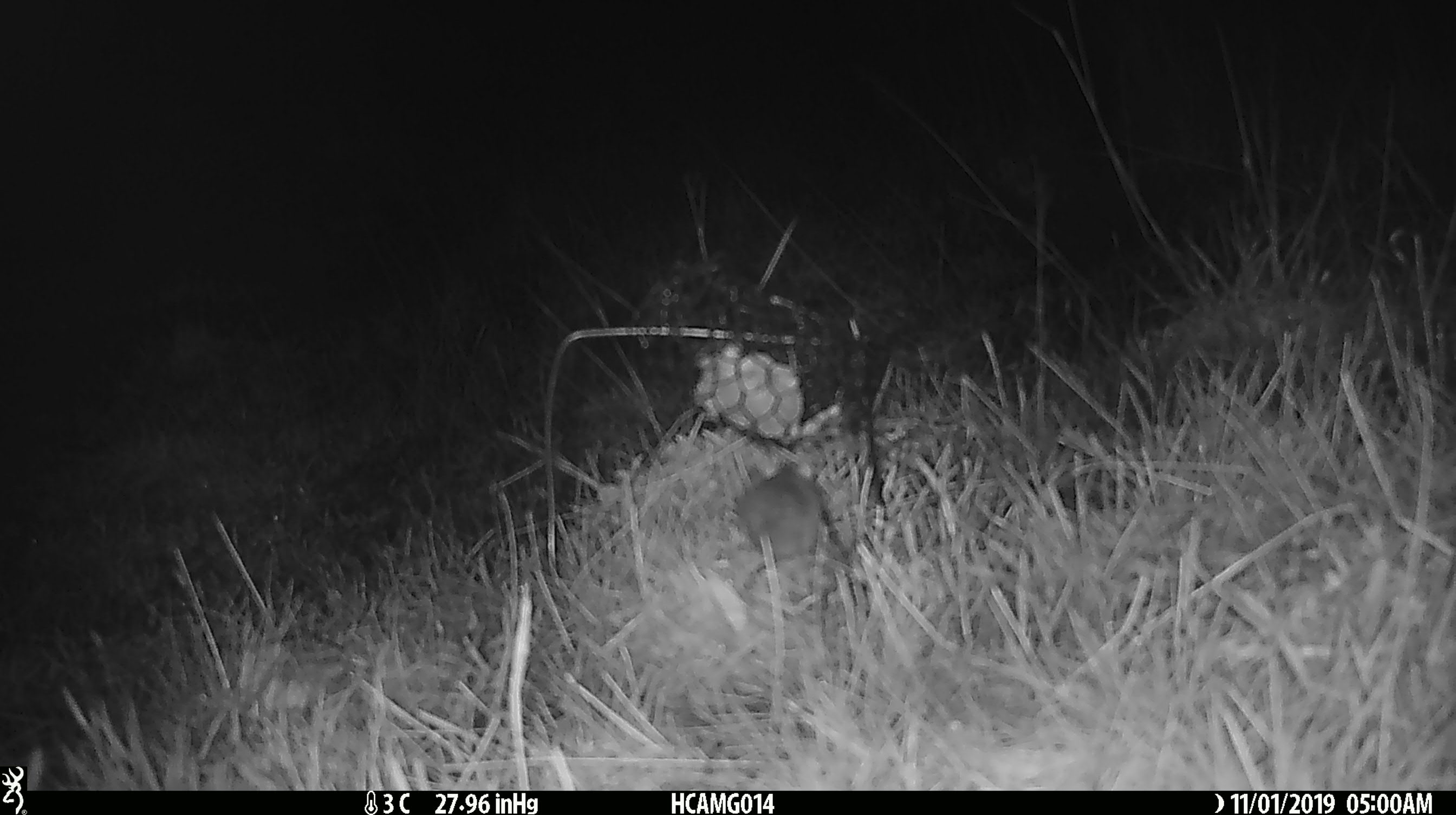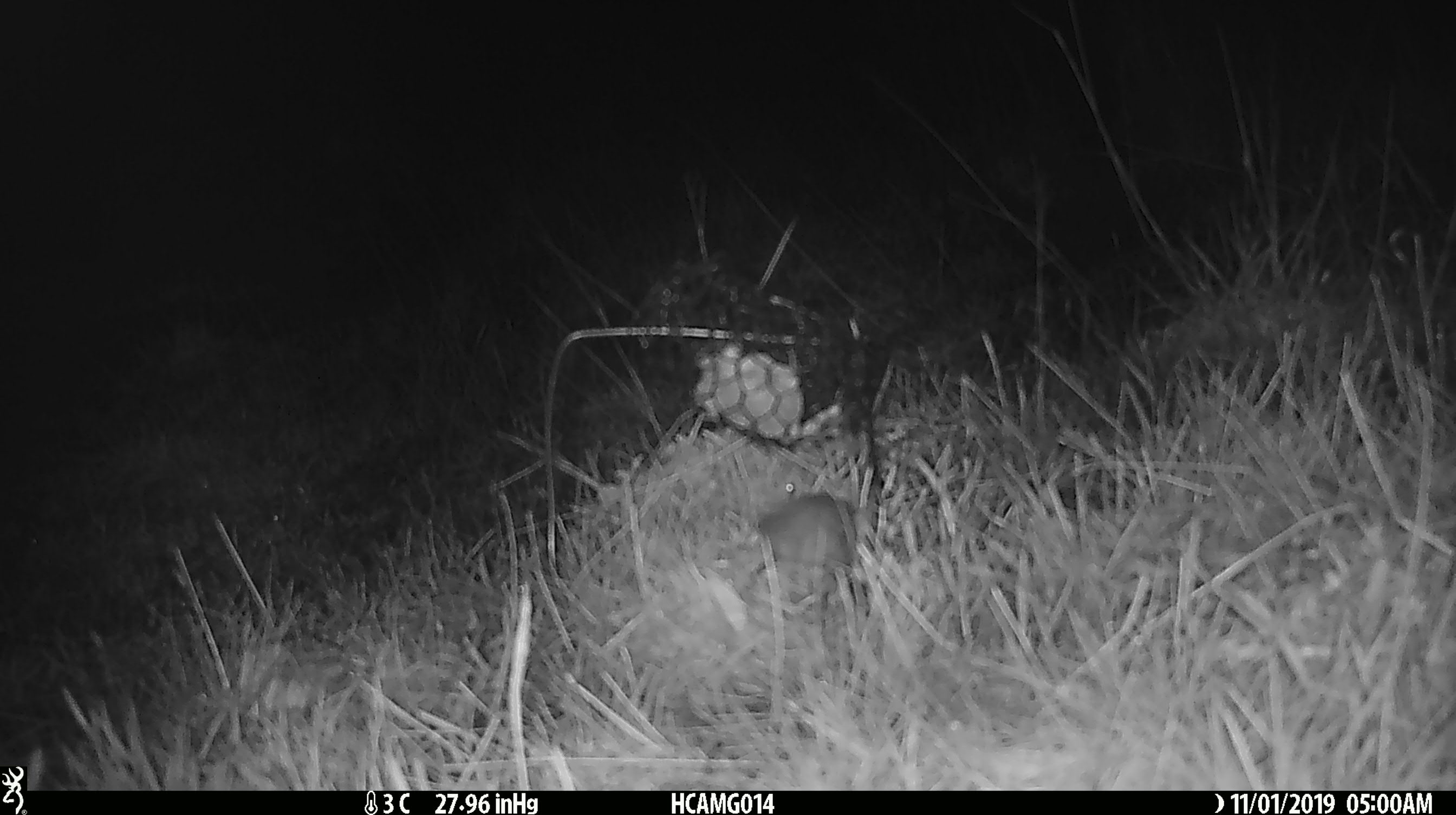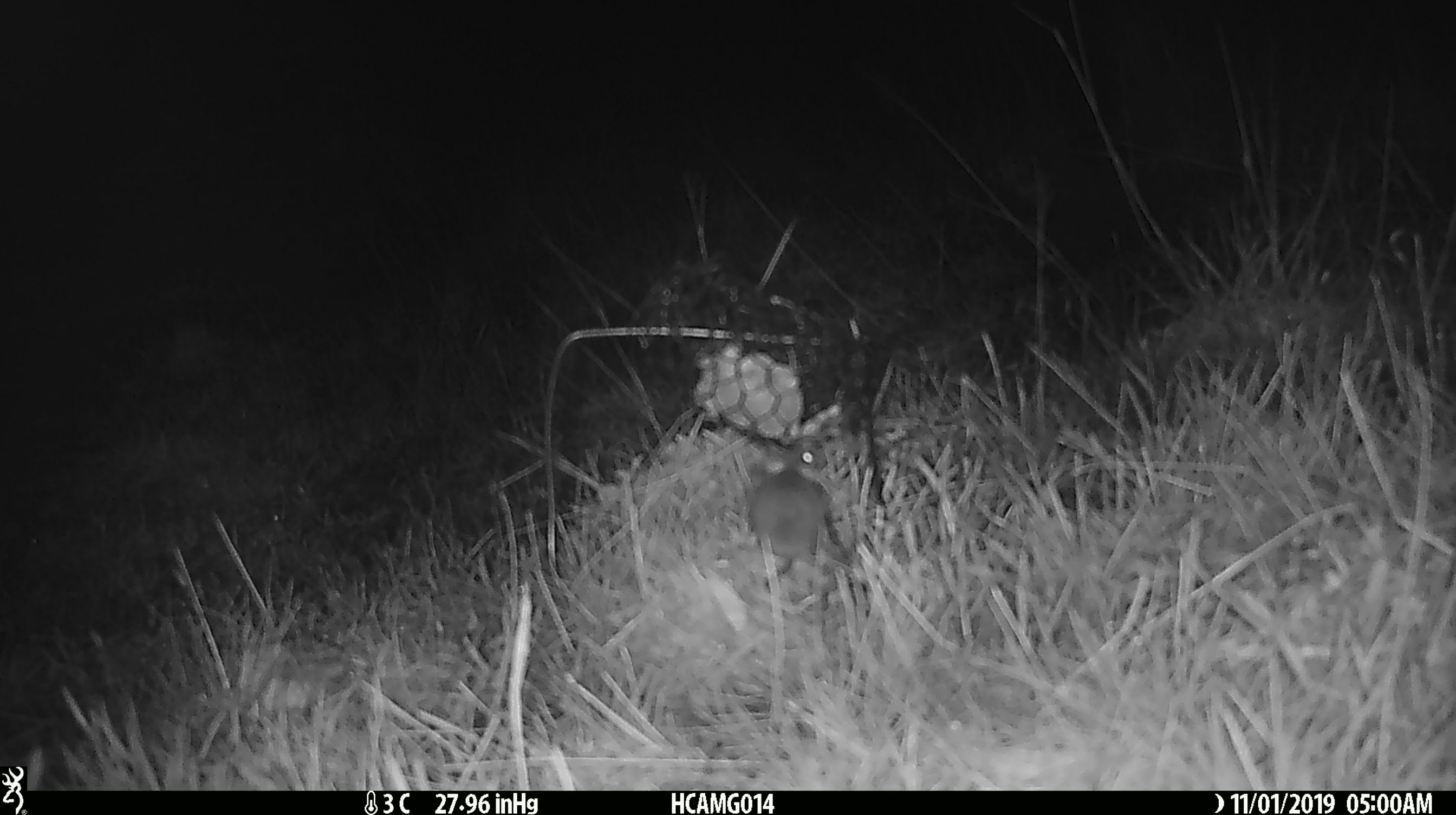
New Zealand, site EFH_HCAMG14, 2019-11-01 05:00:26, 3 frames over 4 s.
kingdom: Animalia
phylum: Chordata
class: Mammalia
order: Rodentia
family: Muridae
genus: Mus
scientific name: Mus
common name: mouse